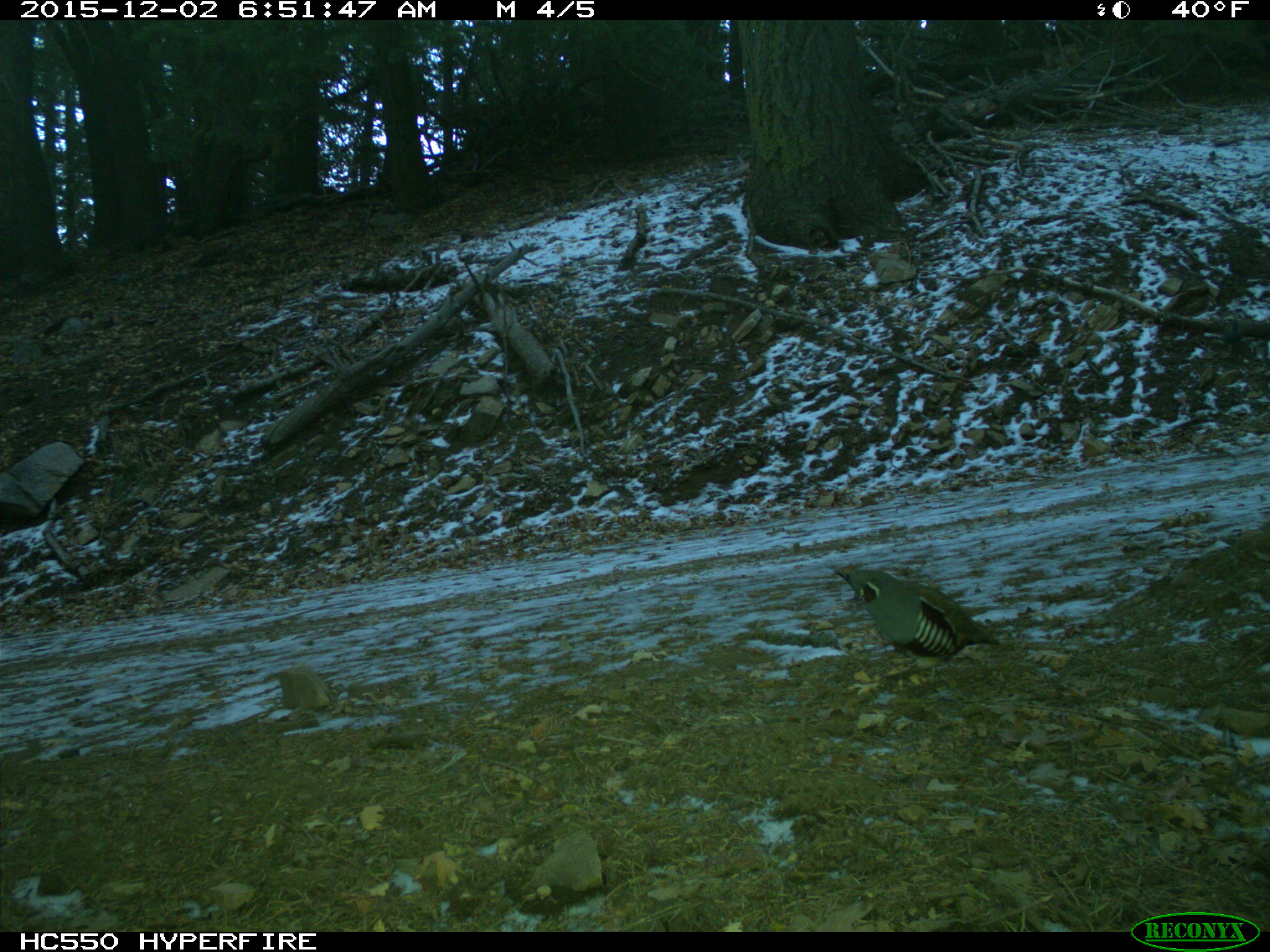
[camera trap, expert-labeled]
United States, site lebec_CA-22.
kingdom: Animalia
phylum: Chordata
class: Aves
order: Galliformes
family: Odontophoridae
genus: Callipepla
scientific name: Callipepla californica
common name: california quail